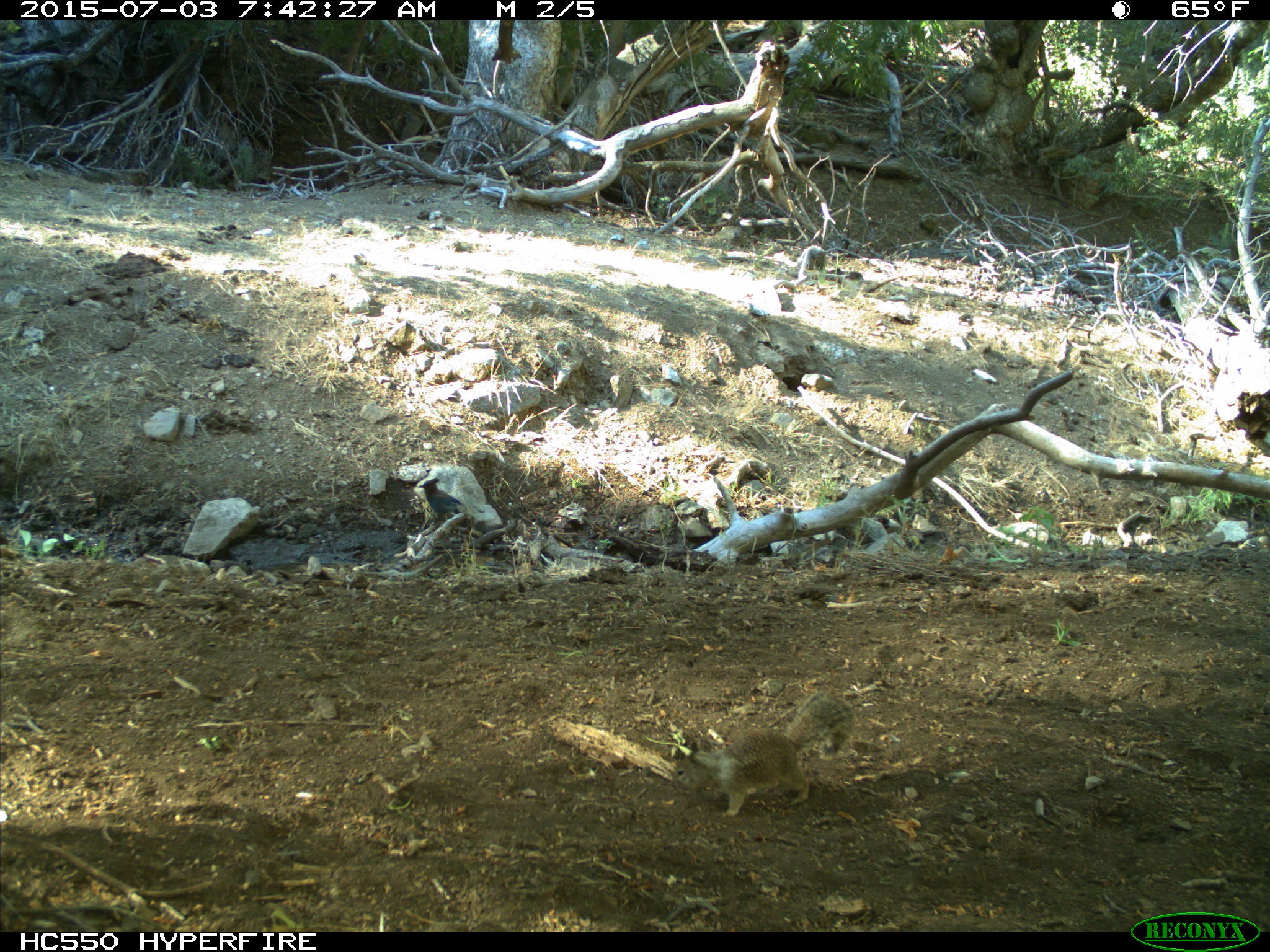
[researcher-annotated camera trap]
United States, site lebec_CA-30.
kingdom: Animalia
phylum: Chordata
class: Aves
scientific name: Aves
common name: birds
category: unidentified bird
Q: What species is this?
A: Unidentified bird (birds) (Aves).